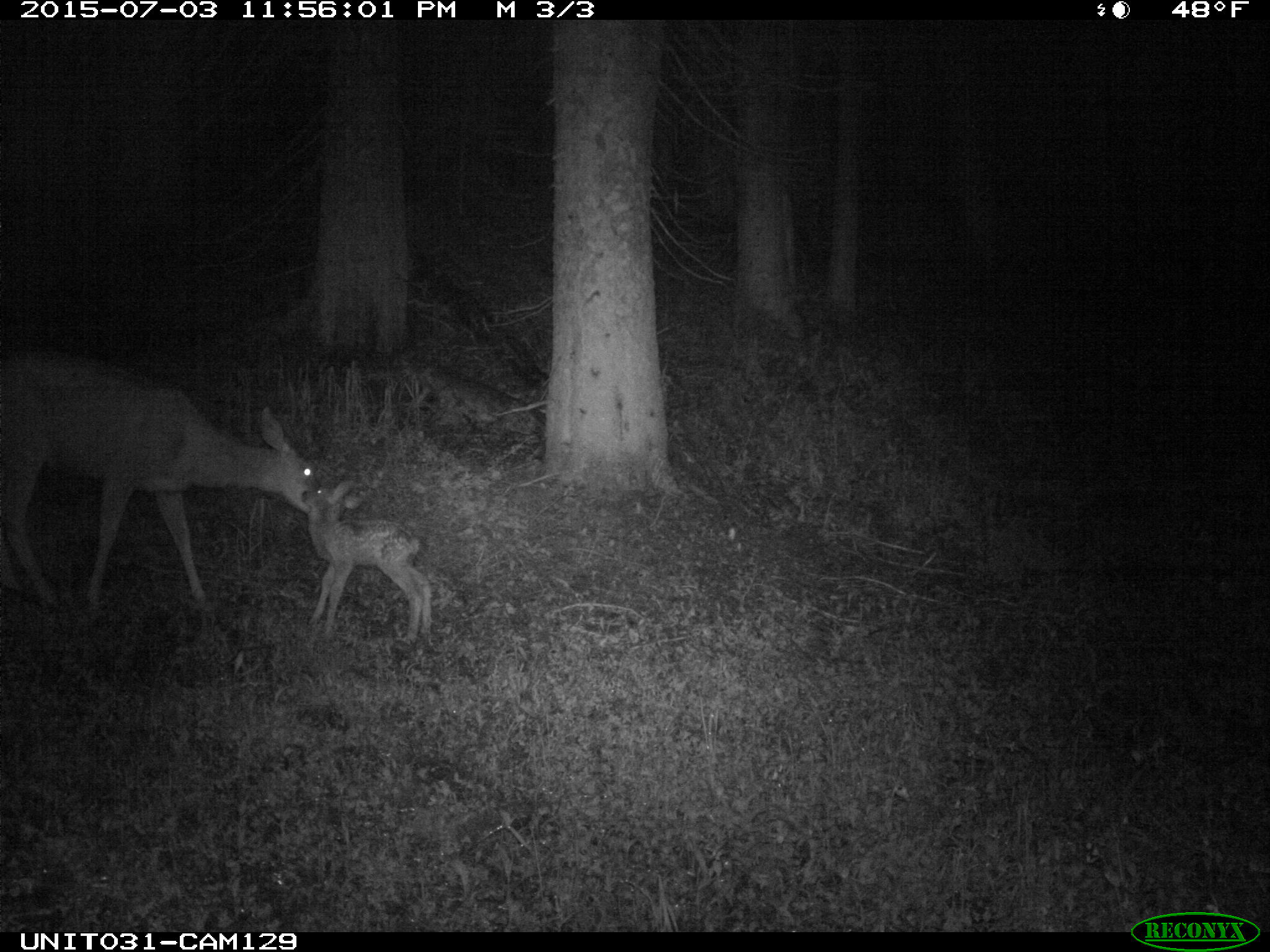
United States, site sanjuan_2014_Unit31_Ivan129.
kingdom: Animalia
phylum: Chordata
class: Mammalia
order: Artiodactyla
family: Cervidae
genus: Odocoileus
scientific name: Odocoileus hemionus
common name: mule deer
Odocoileus hemionus (mule deer).